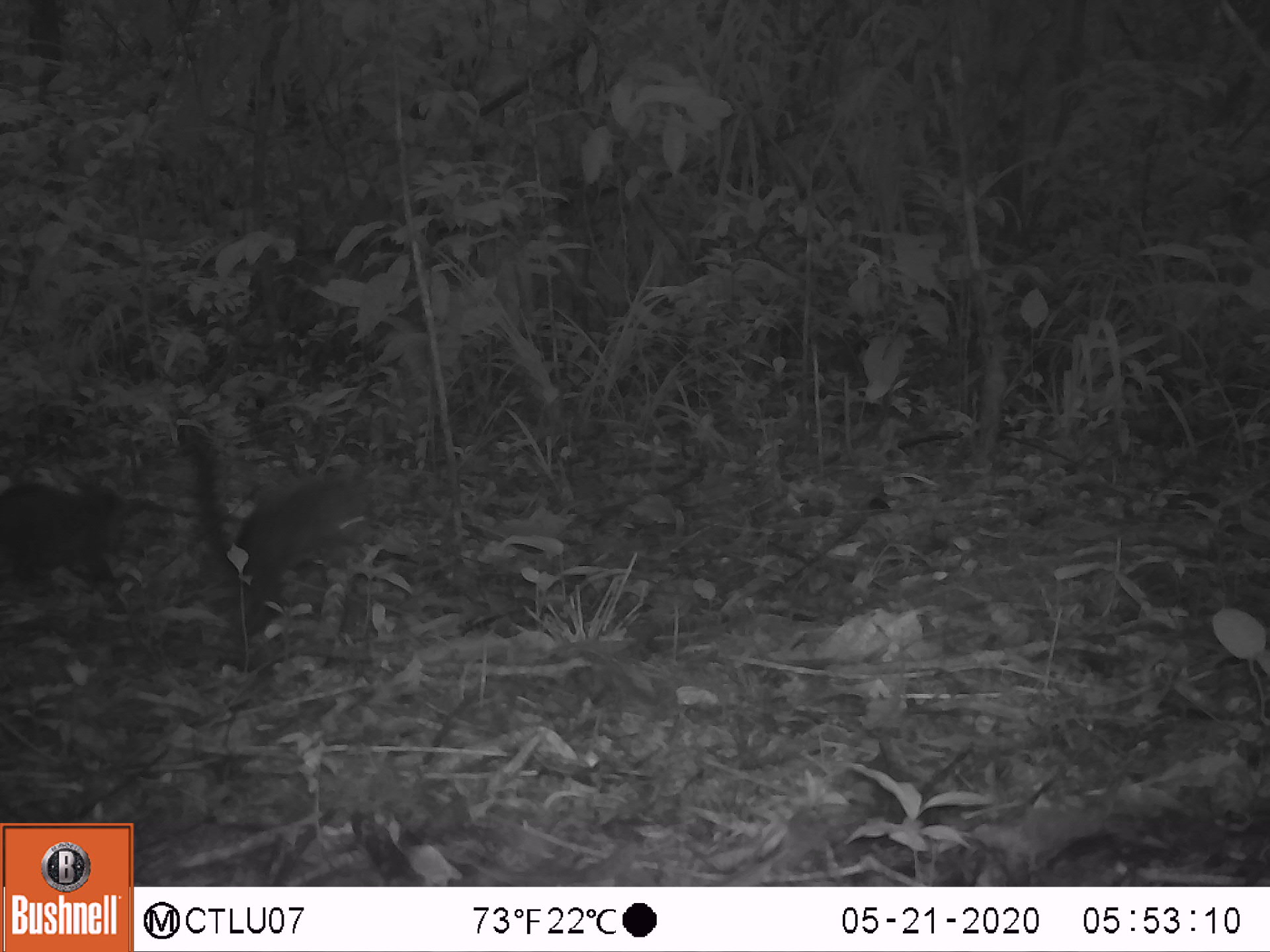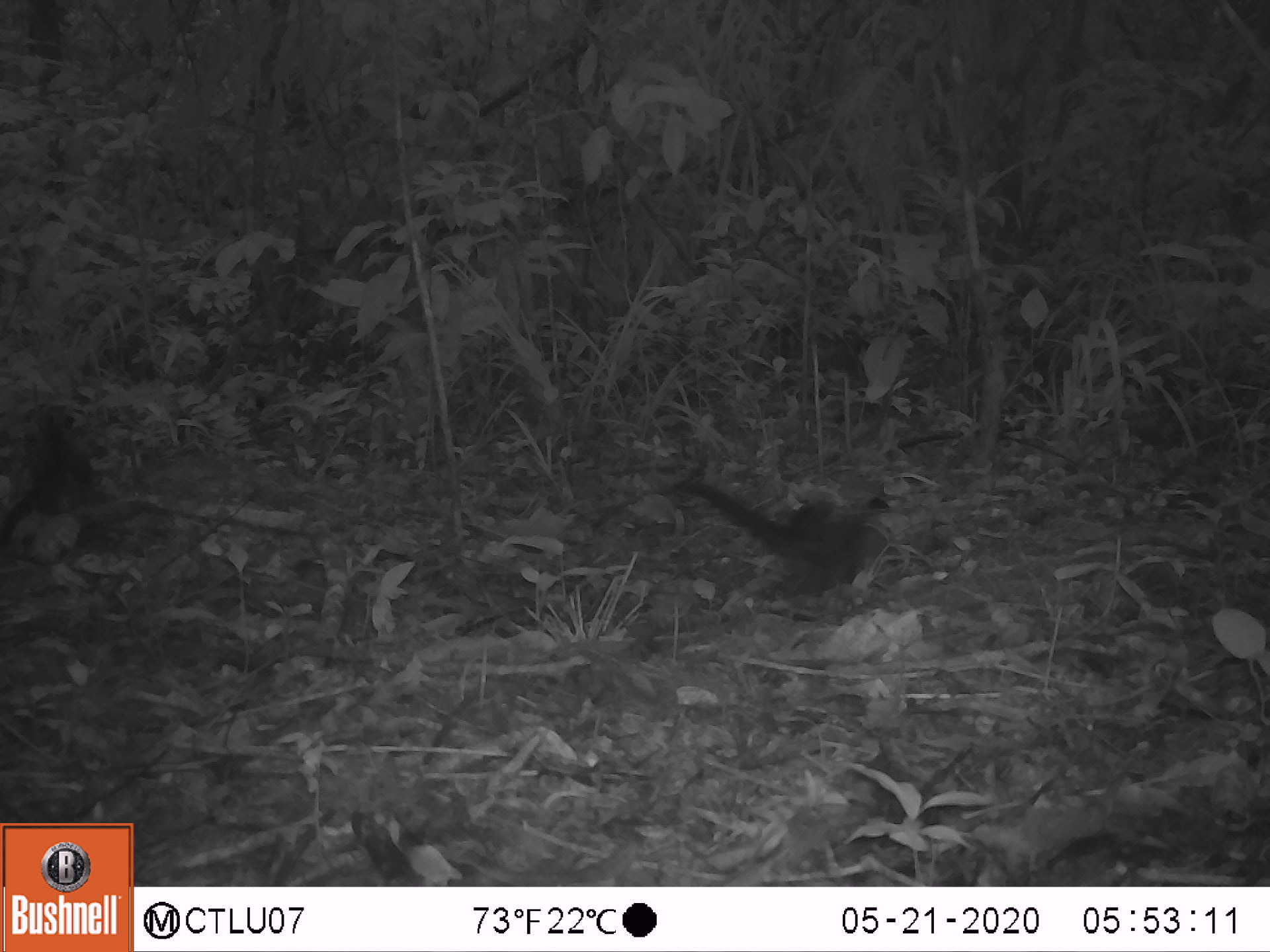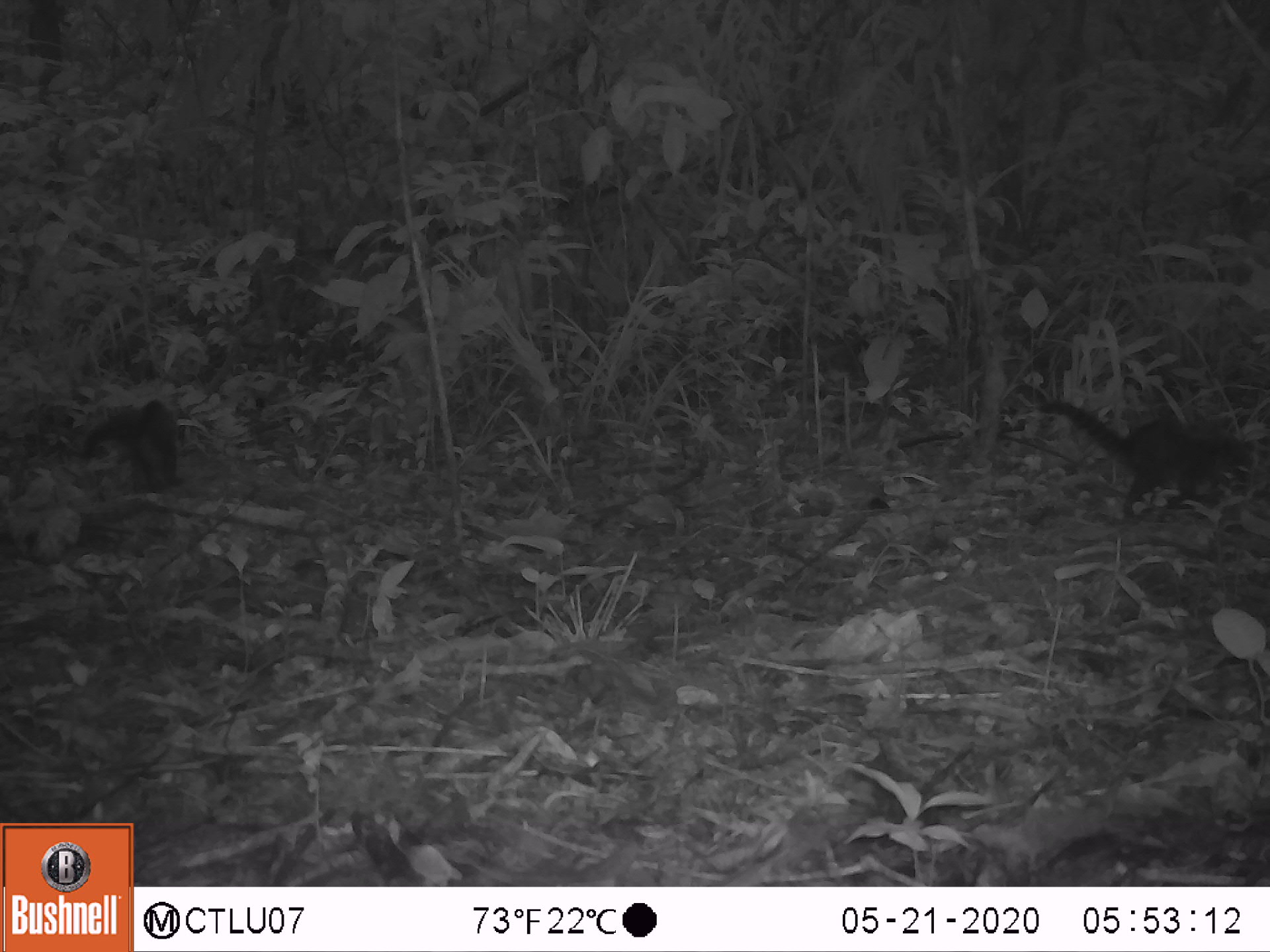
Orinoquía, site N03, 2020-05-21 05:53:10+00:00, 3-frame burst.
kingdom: Animalia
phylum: Chordata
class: Mammalia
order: Carnivora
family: Procyonidae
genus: Nasua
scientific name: Nasua nasua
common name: south american coati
South american coati (Nasua nasua).